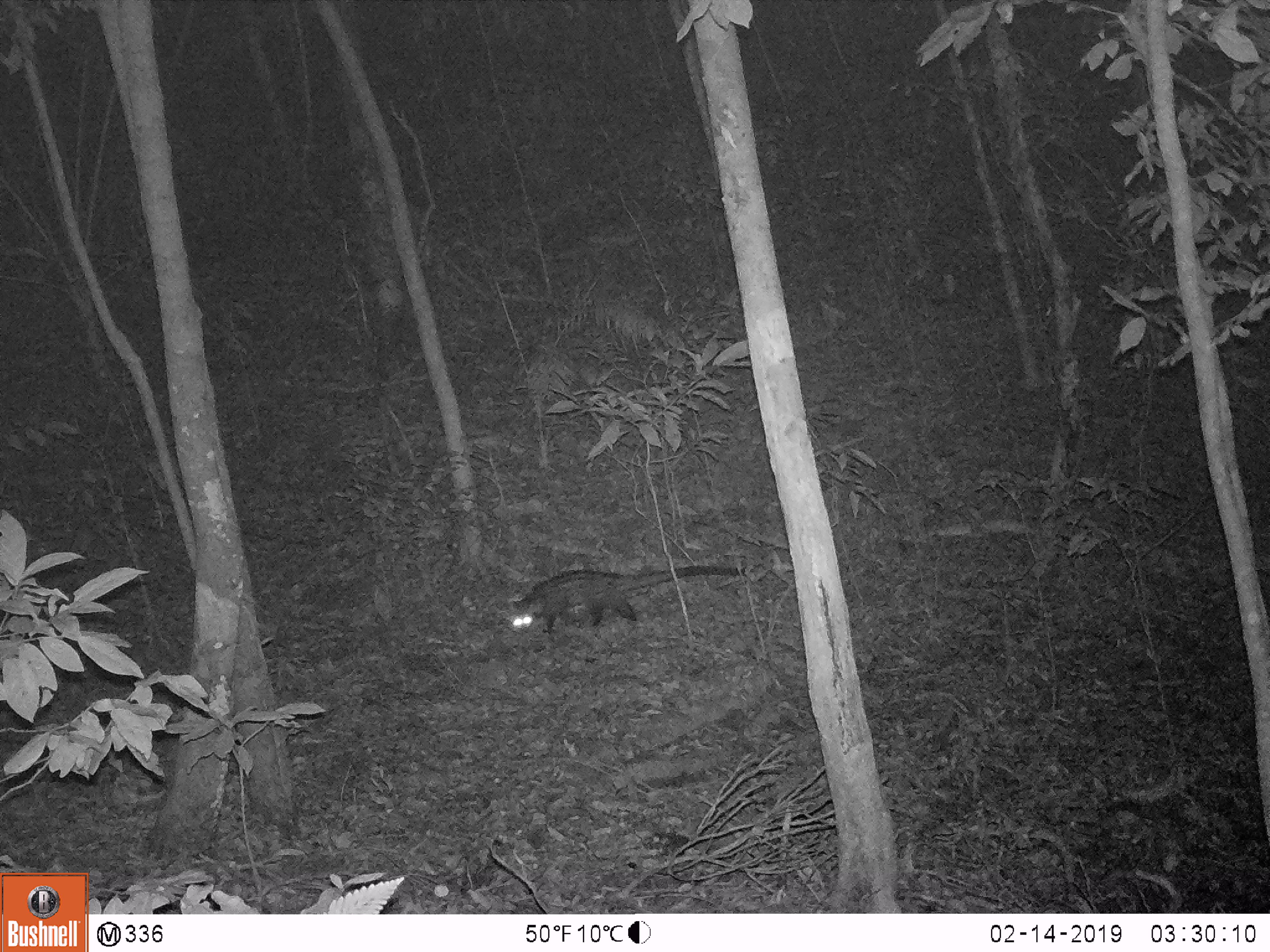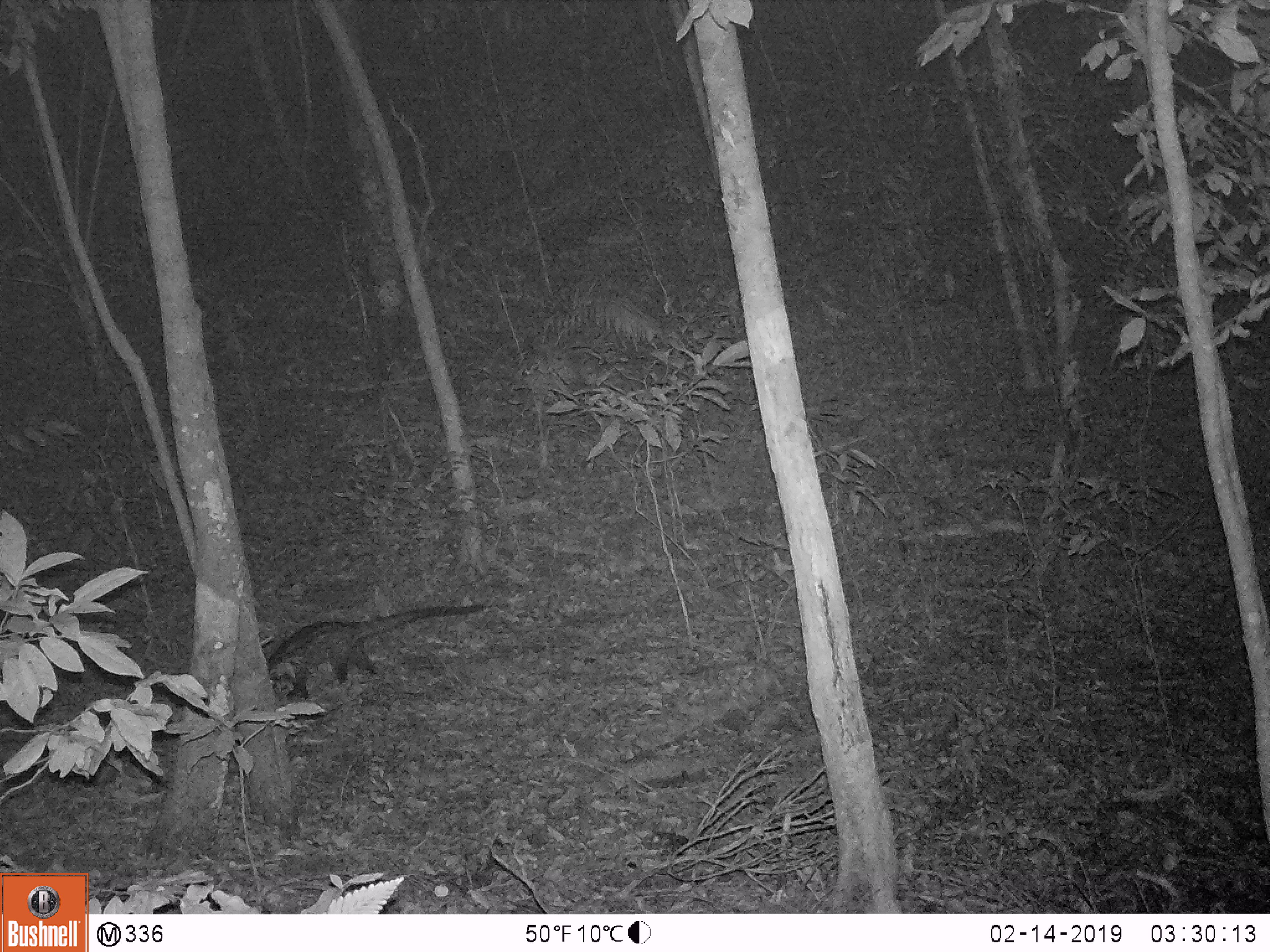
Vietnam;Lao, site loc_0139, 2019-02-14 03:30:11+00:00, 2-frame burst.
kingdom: Animalia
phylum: Chordata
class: Mammalia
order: Carnivora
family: Viverridae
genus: Paradoxurus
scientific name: Paradoxurus hermaphroditus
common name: common palm civet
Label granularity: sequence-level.